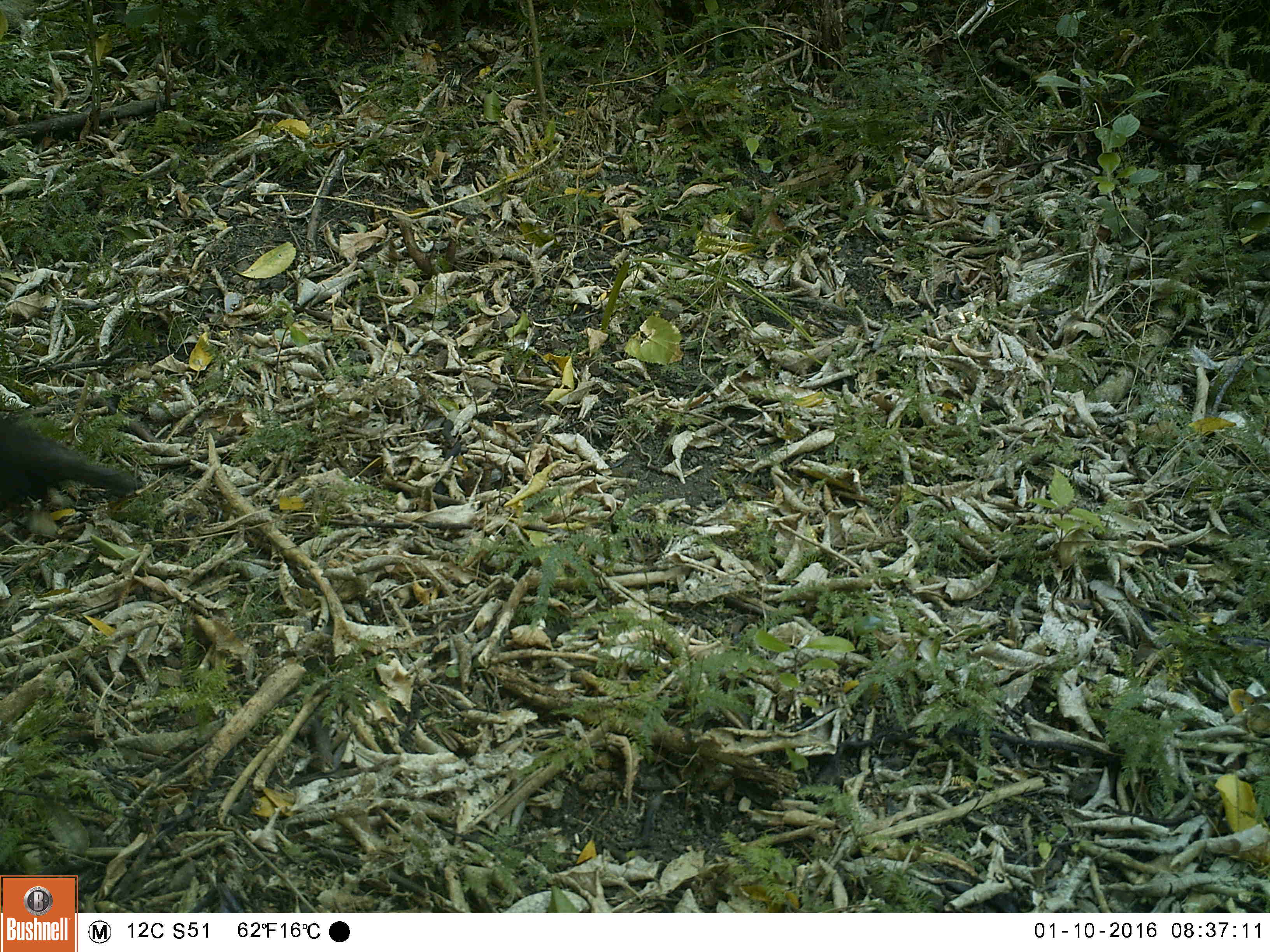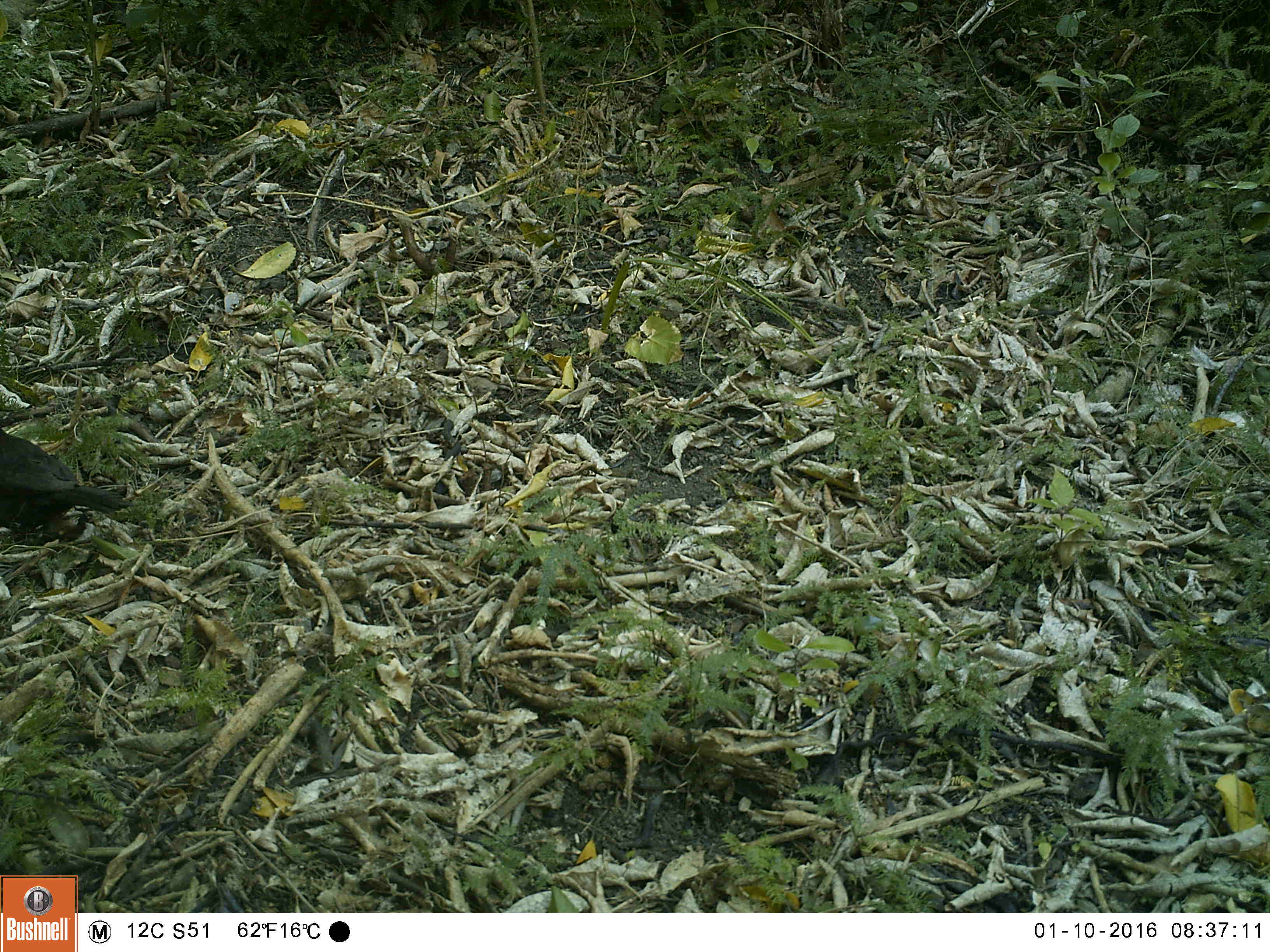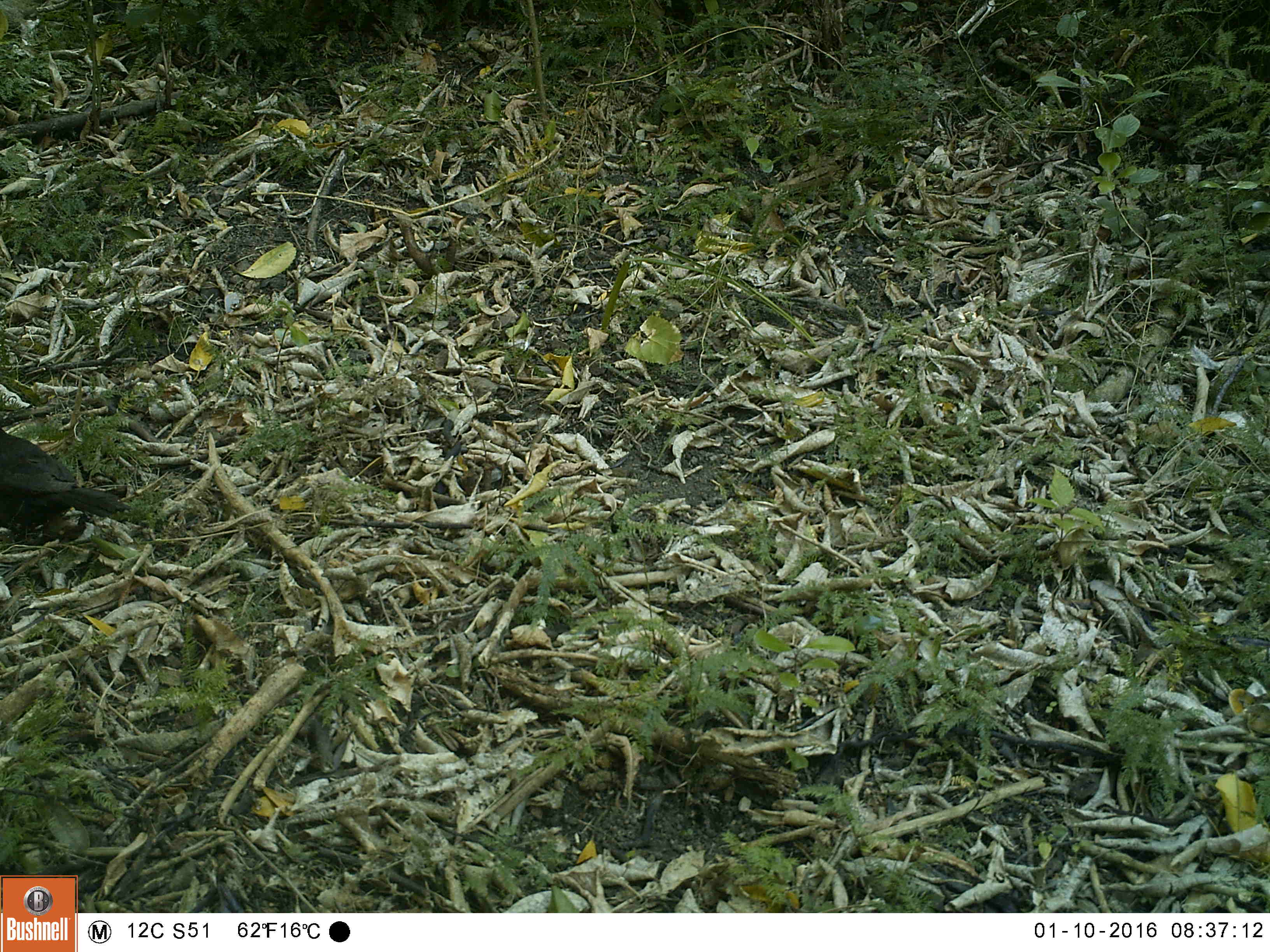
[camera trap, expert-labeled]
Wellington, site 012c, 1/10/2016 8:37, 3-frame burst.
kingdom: Animalia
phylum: Chordata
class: Aves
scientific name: Aves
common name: bird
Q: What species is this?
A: Bird (Aves).